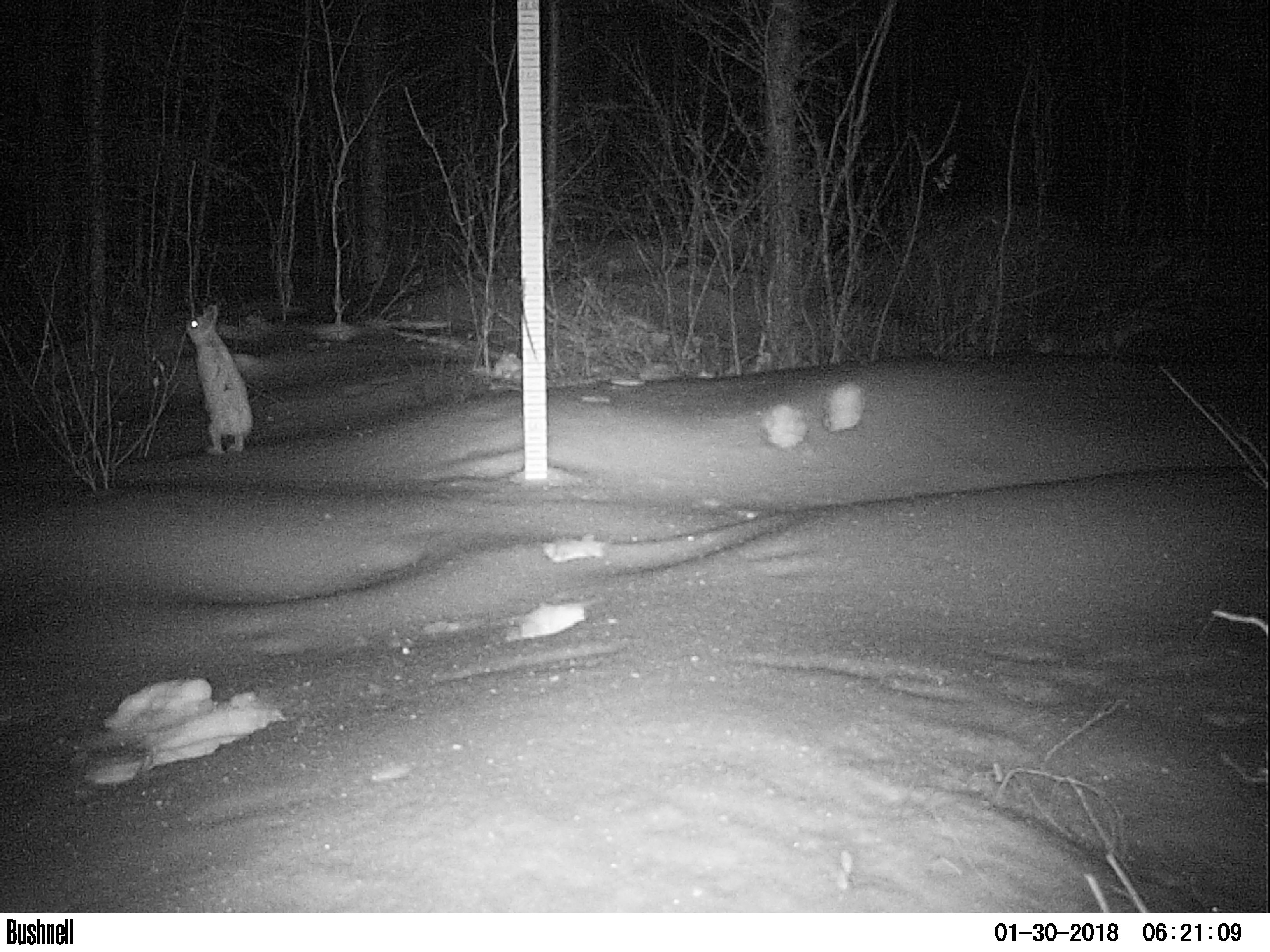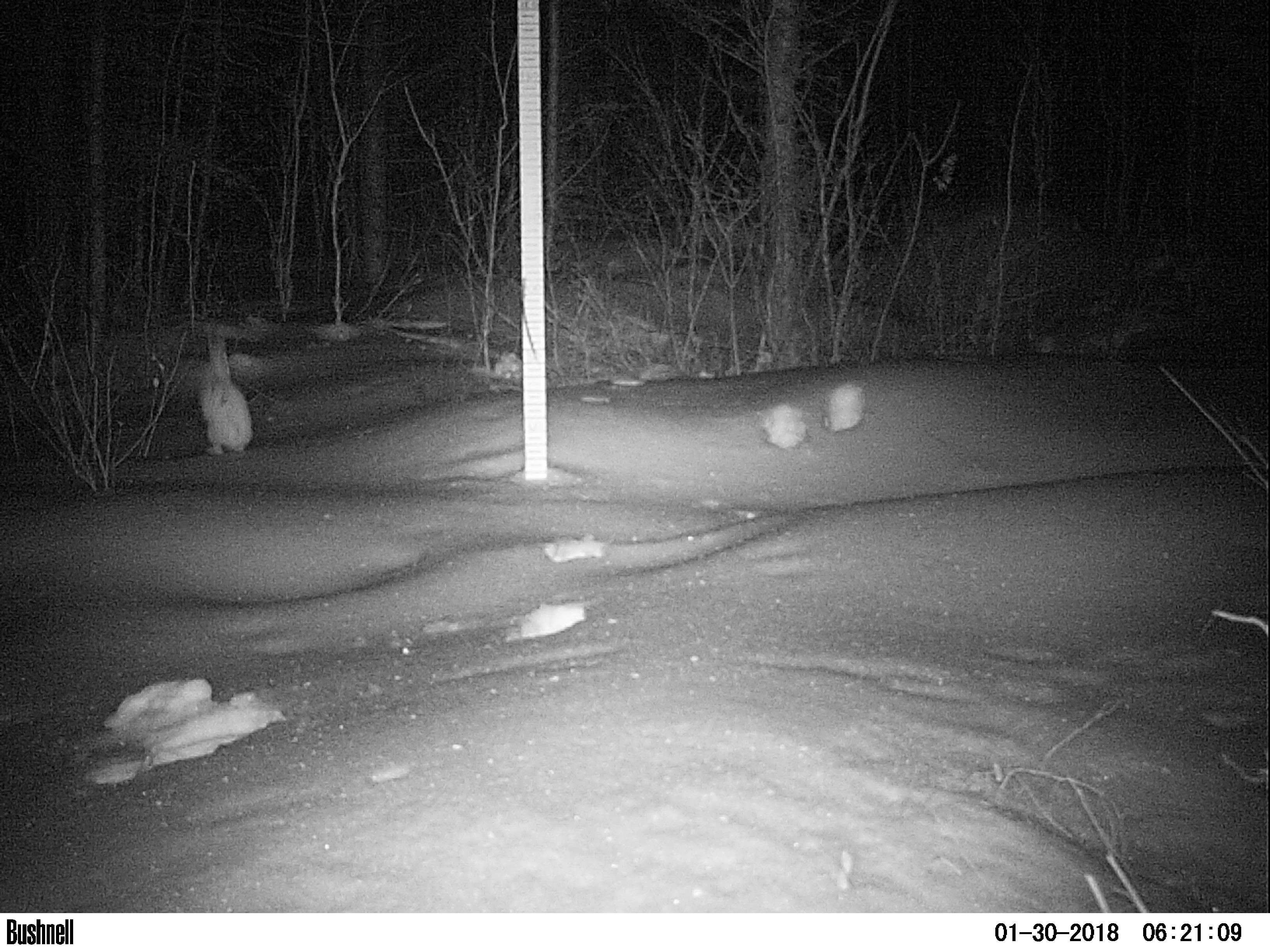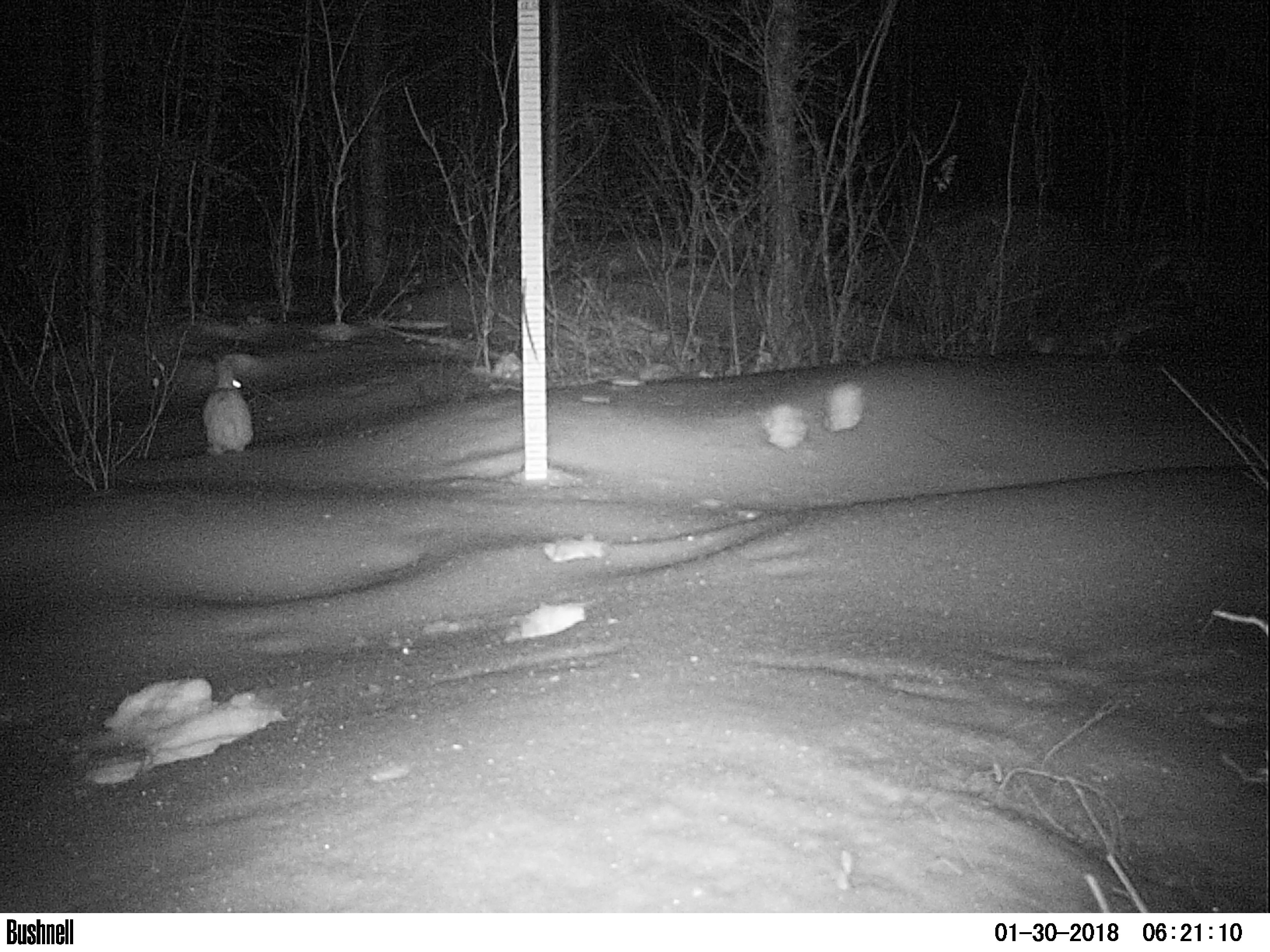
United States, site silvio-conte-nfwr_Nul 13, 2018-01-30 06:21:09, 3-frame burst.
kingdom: Animalia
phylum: Chordata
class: Mammalia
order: Lagomorpha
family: Leporidae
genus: Lepus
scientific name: Lepus americanus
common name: snowshoe hare